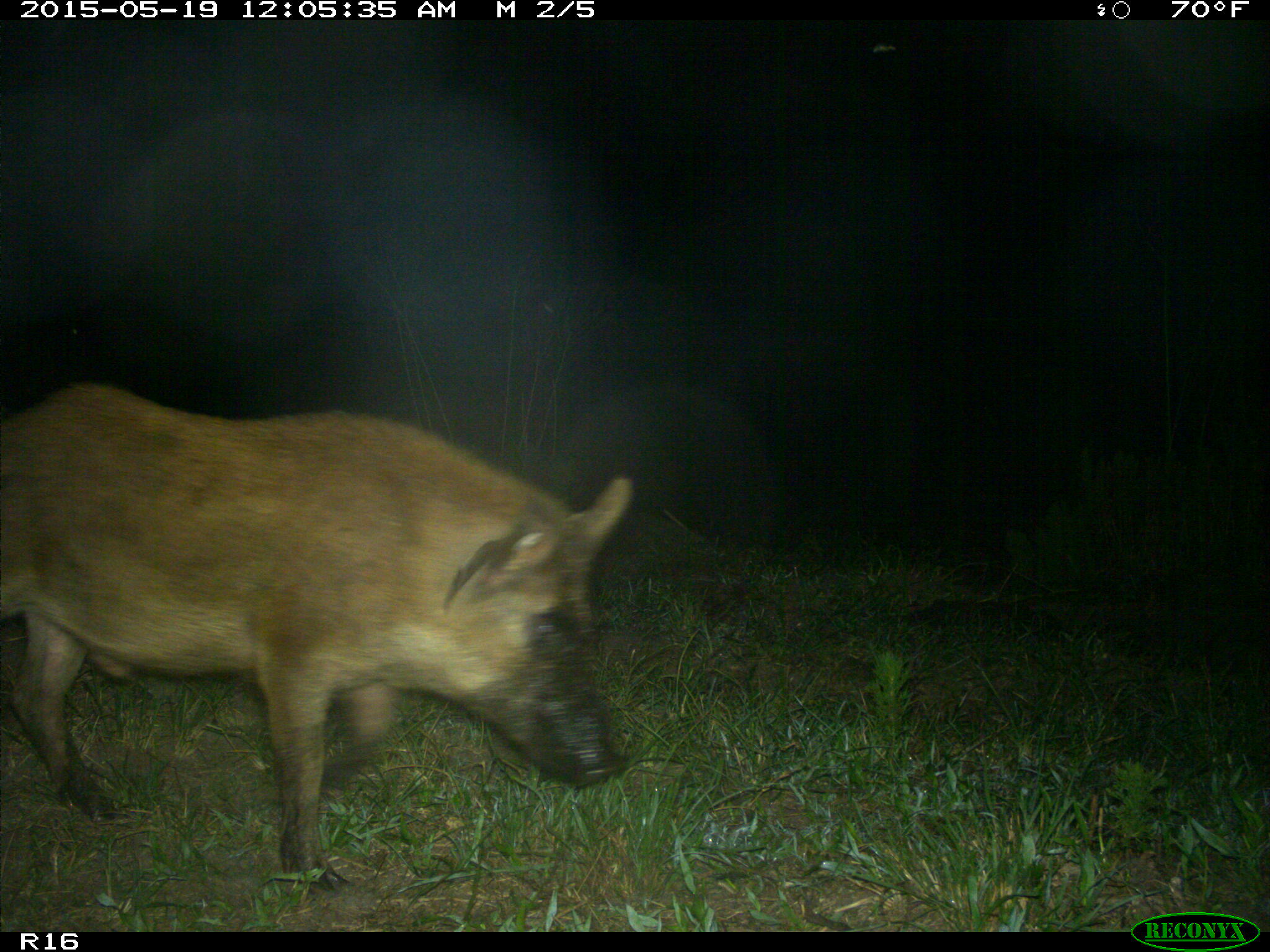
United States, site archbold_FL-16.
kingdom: Animalia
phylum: Chordata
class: Mammalia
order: Artiodactyla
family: Suidae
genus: Sus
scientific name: Sus scrofa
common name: wild boar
Sus scrofa (wild boar).